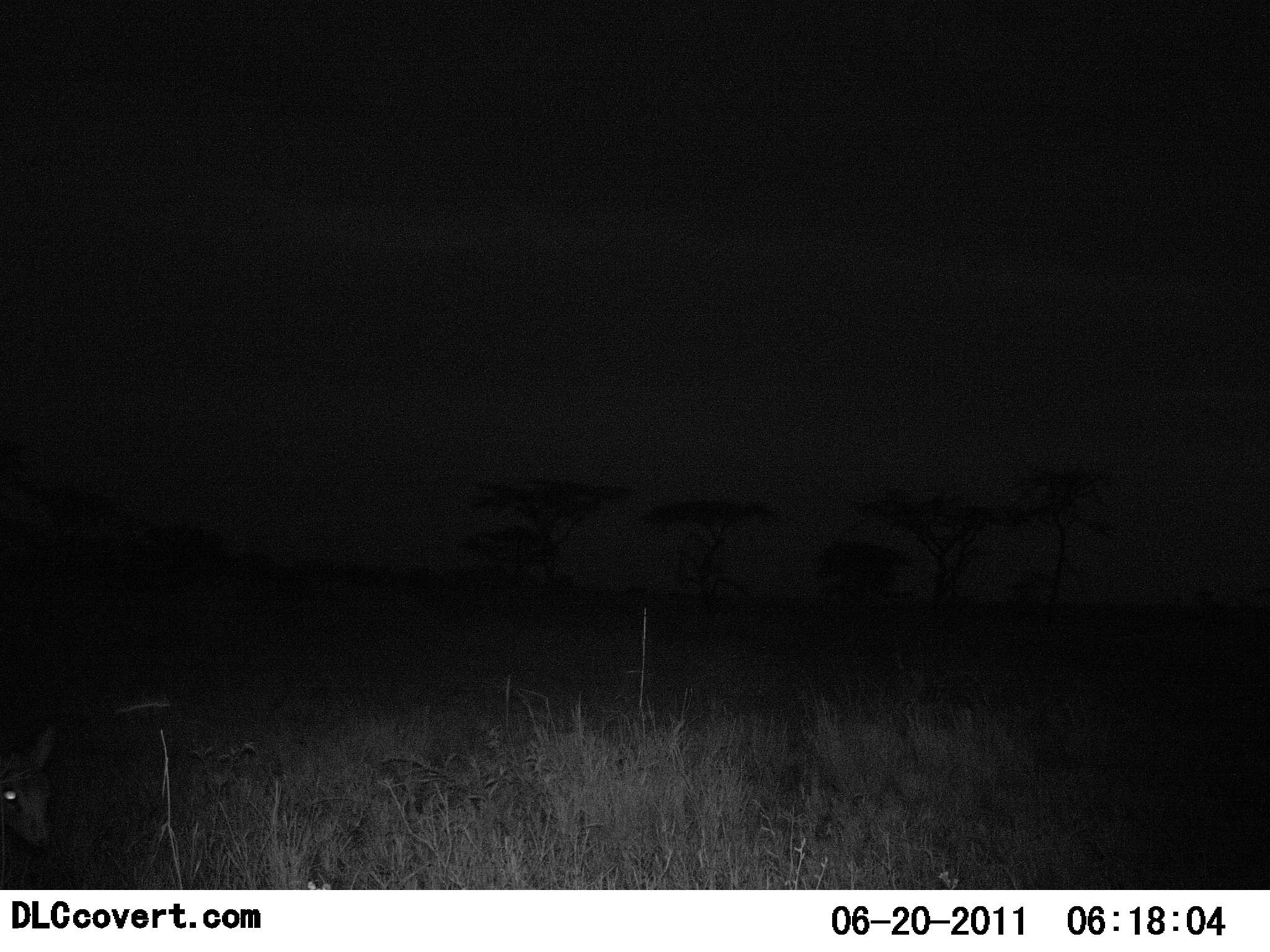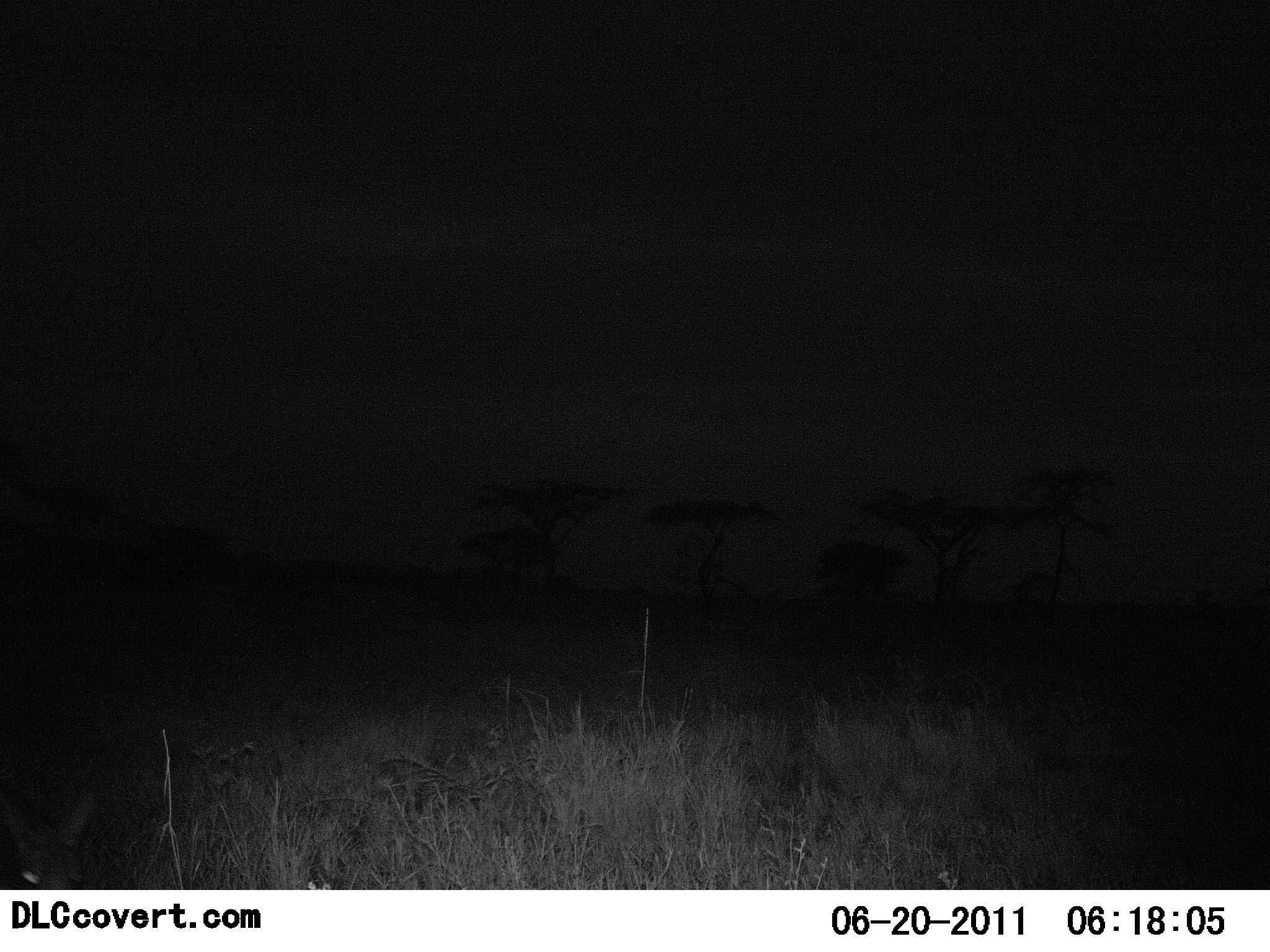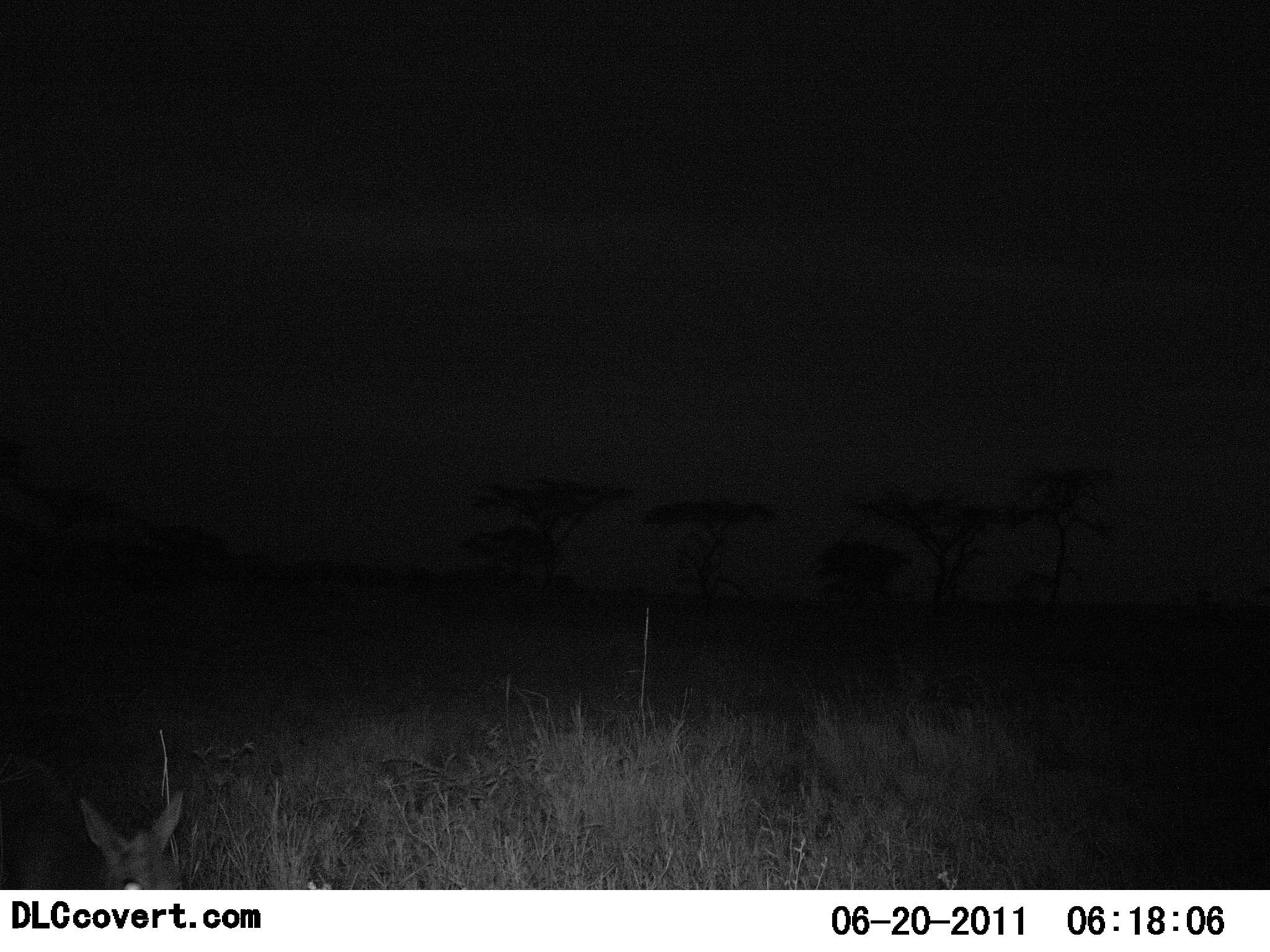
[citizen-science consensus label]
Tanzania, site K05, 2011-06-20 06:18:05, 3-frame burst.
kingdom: Animalia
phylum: Chordata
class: Mammalia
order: Artiodactyla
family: Bovidae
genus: Madoqua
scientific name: Madoqua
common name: dikdik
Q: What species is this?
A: Dikdik (Madoqua).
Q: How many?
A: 1.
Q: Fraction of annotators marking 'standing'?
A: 0%.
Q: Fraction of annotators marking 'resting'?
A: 0%.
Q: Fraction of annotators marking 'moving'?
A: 100%.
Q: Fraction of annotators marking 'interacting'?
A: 0%.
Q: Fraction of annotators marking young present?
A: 0%.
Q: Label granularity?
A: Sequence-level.